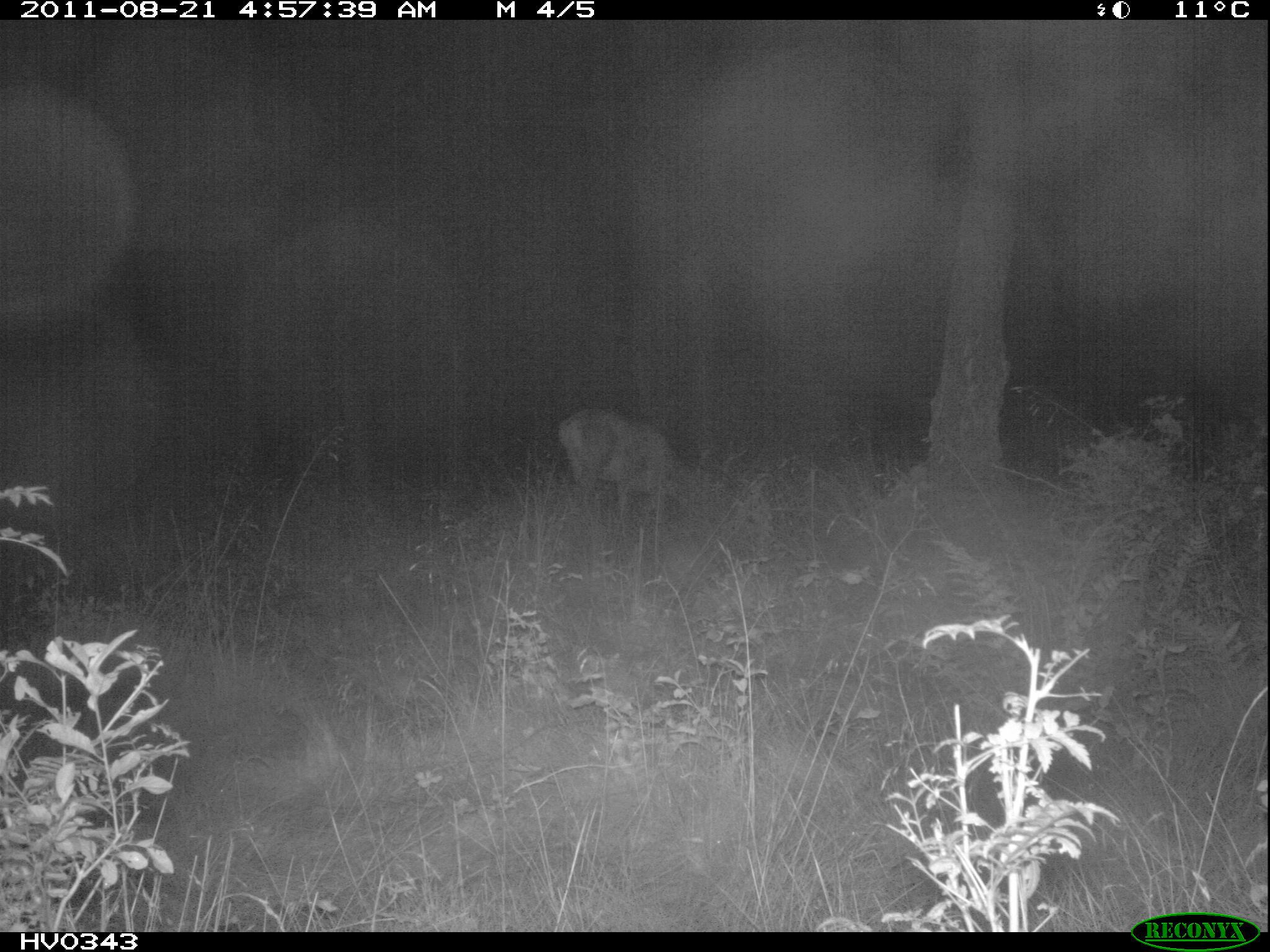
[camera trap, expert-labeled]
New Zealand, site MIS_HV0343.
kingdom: Animalia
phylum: Chordata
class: Mammalia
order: Artiodactyla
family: Cervidae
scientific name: Cervidae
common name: deer